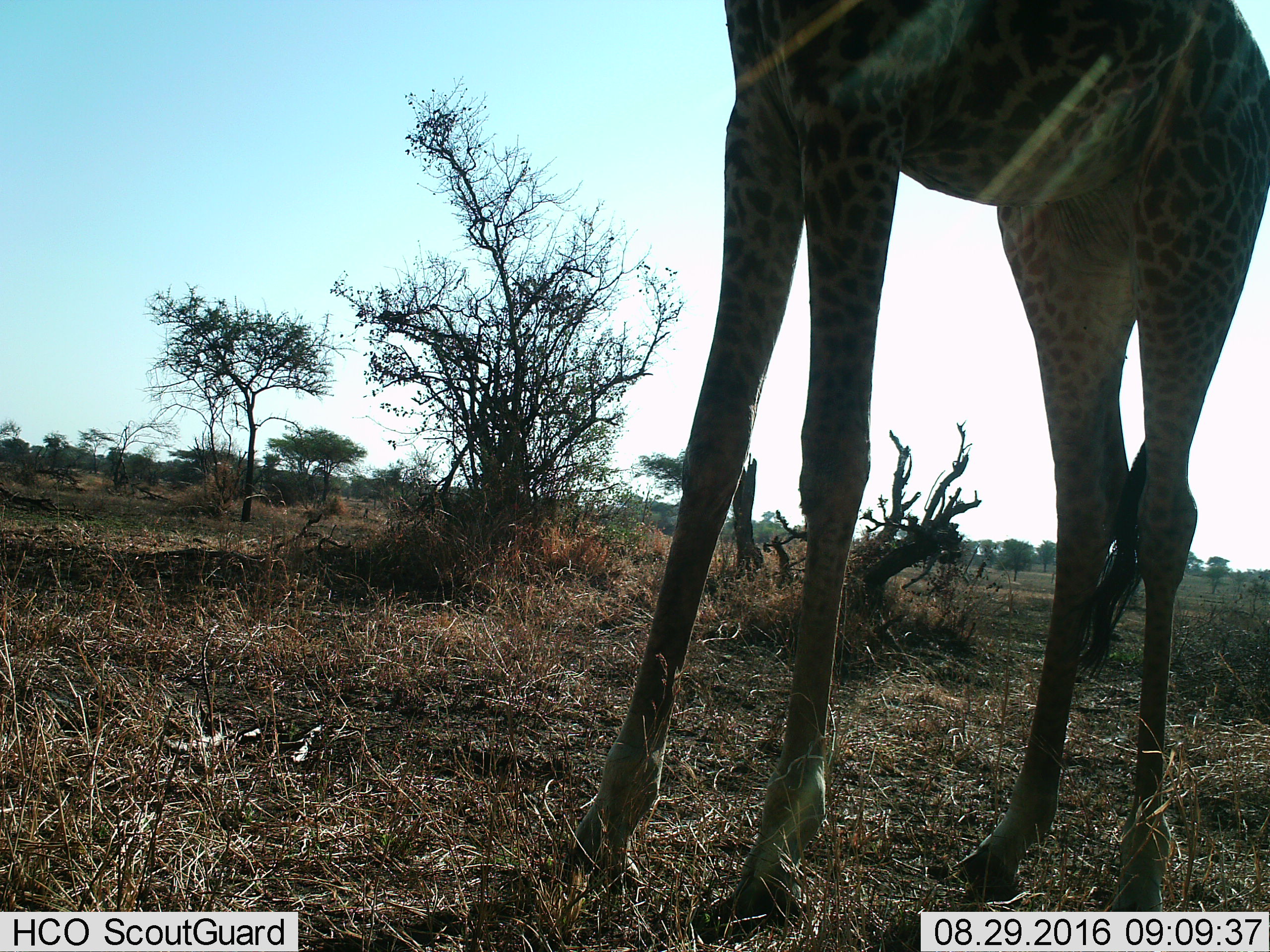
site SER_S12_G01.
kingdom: Animalia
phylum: Chordata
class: Mammalia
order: Artiodactyla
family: Giraffidae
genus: Giraffa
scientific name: Giraffa camelopardalis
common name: giraffe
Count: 1.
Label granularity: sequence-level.